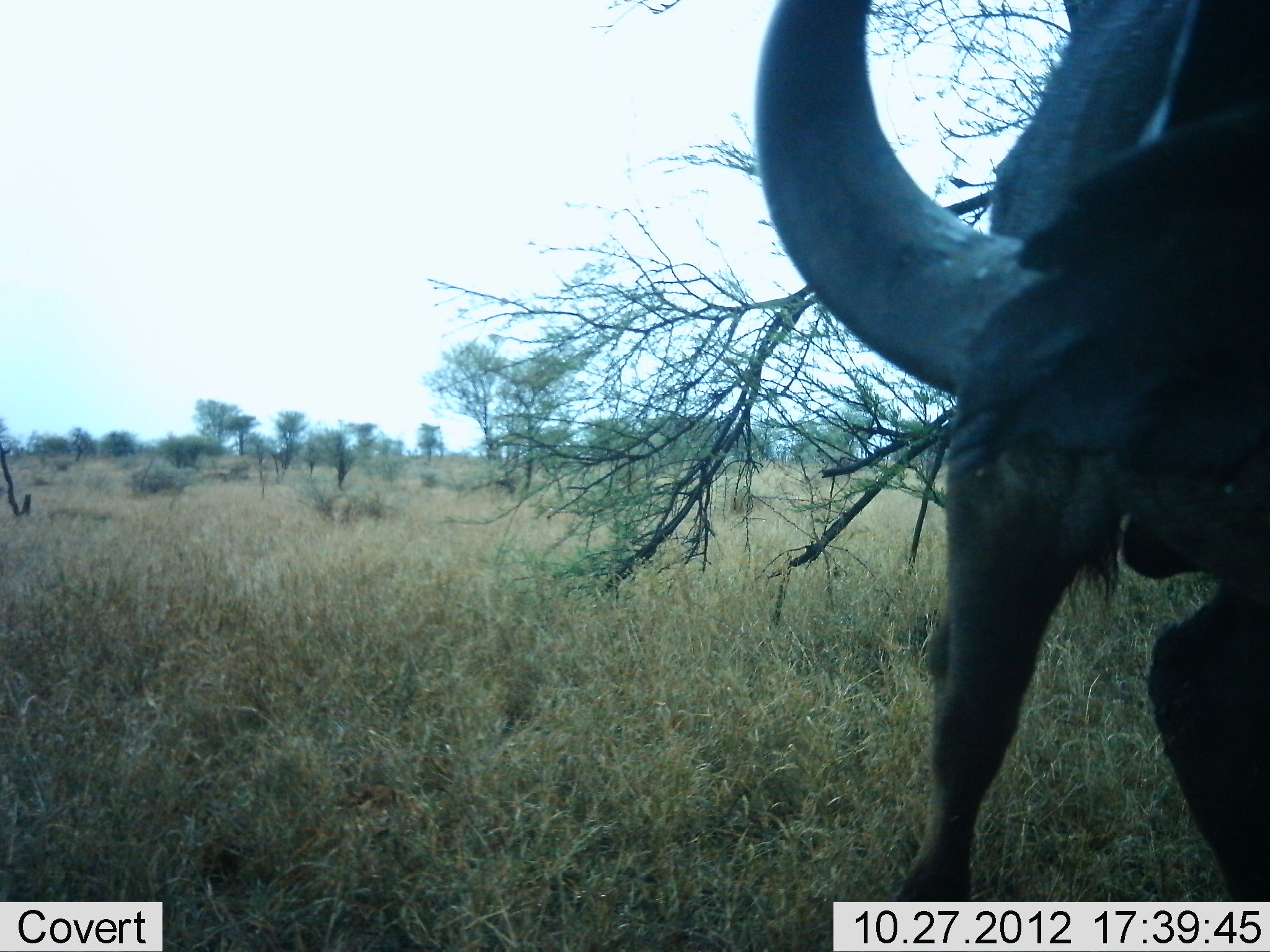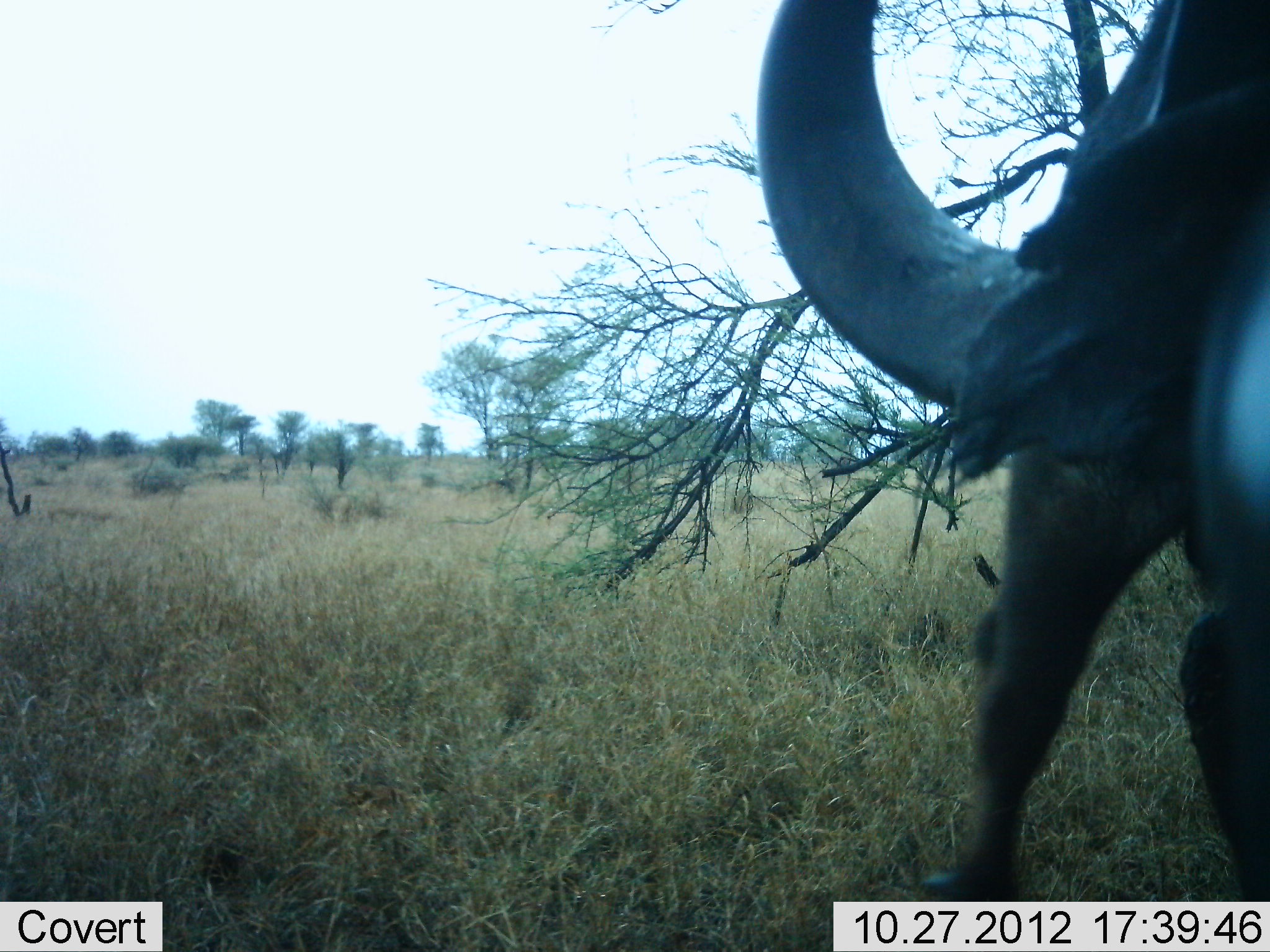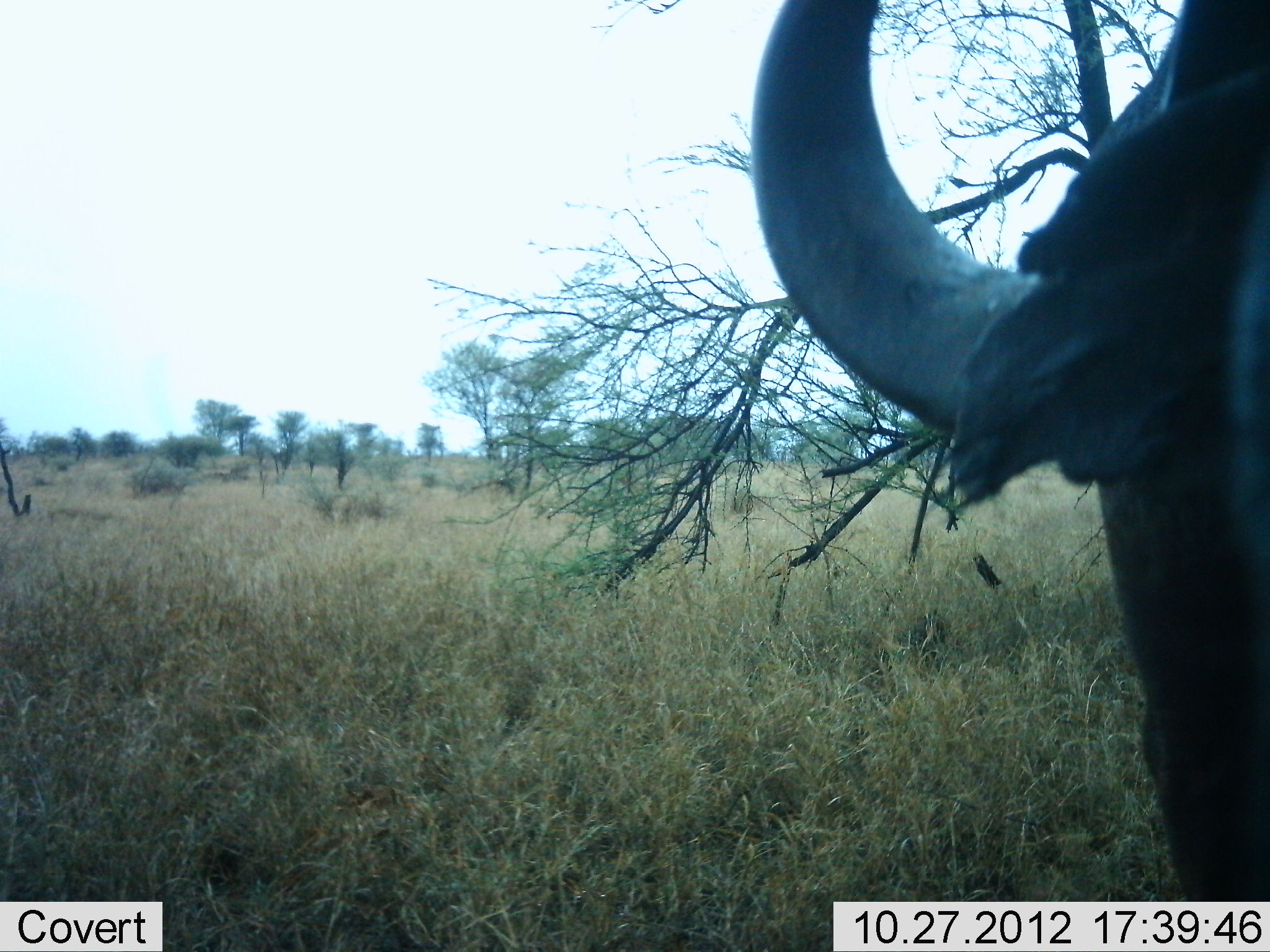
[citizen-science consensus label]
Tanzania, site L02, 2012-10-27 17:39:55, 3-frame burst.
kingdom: Animalia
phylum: Chordata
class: Mammalia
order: Artiodactyla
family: Bovidae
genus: Syncerus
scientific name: Syncerus caffer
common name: cape buffalo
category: buffalo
Buffalo (cape buffalo) (Syncerus caffer), count 1. Behavior (volunteer vote fractions): standing 40%, resting 20%, moving 40%, interacting 20%. Young present (vote fraction): 0%. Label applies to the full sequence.